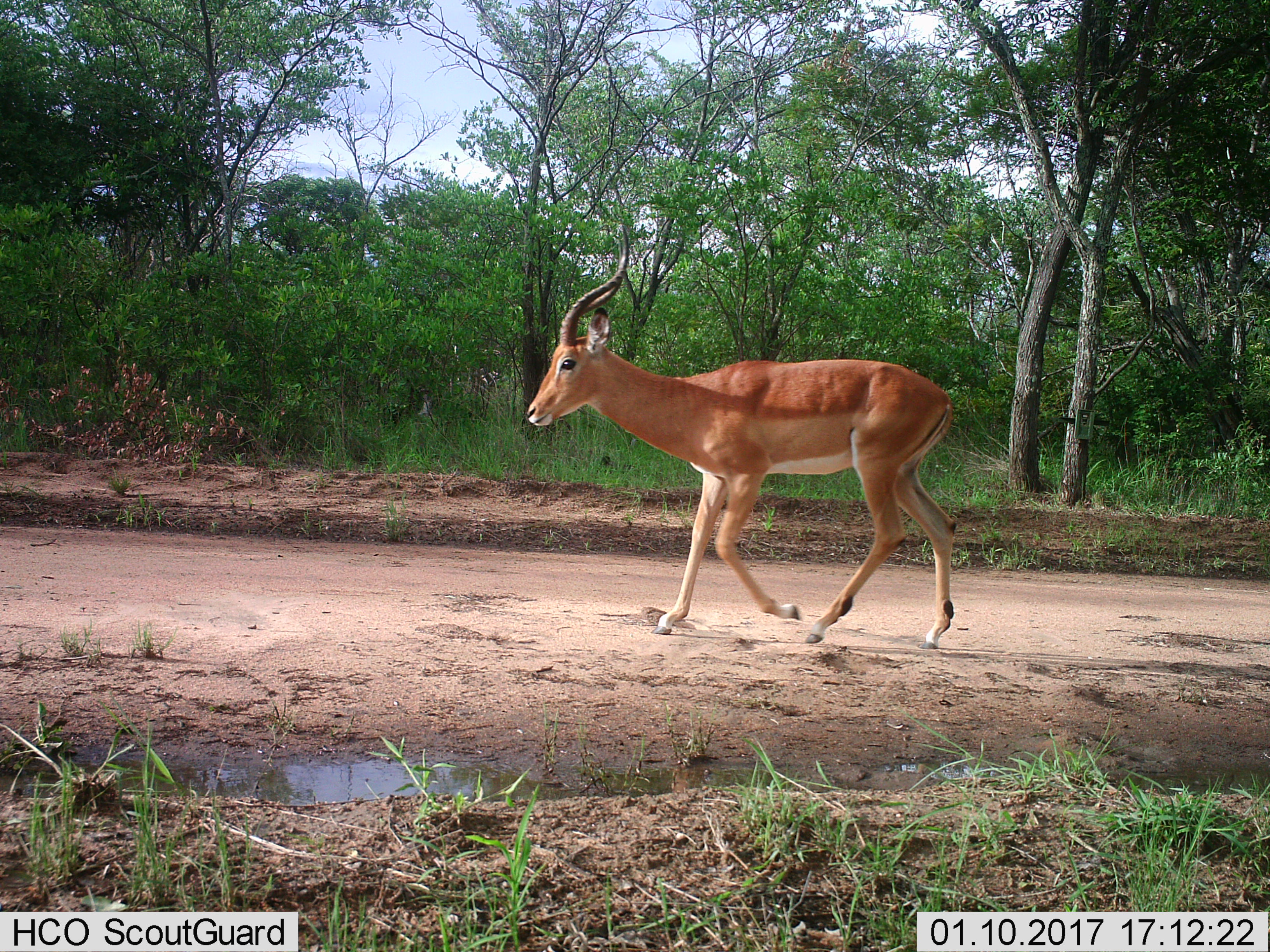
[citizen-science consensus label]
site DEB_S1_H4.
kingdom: Animalia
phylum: Chordata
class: Mammalia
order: Artiodactyla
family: Bovidae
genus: Aepyceros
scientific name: Aepyceros melampus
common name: impala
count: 1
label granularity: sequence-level